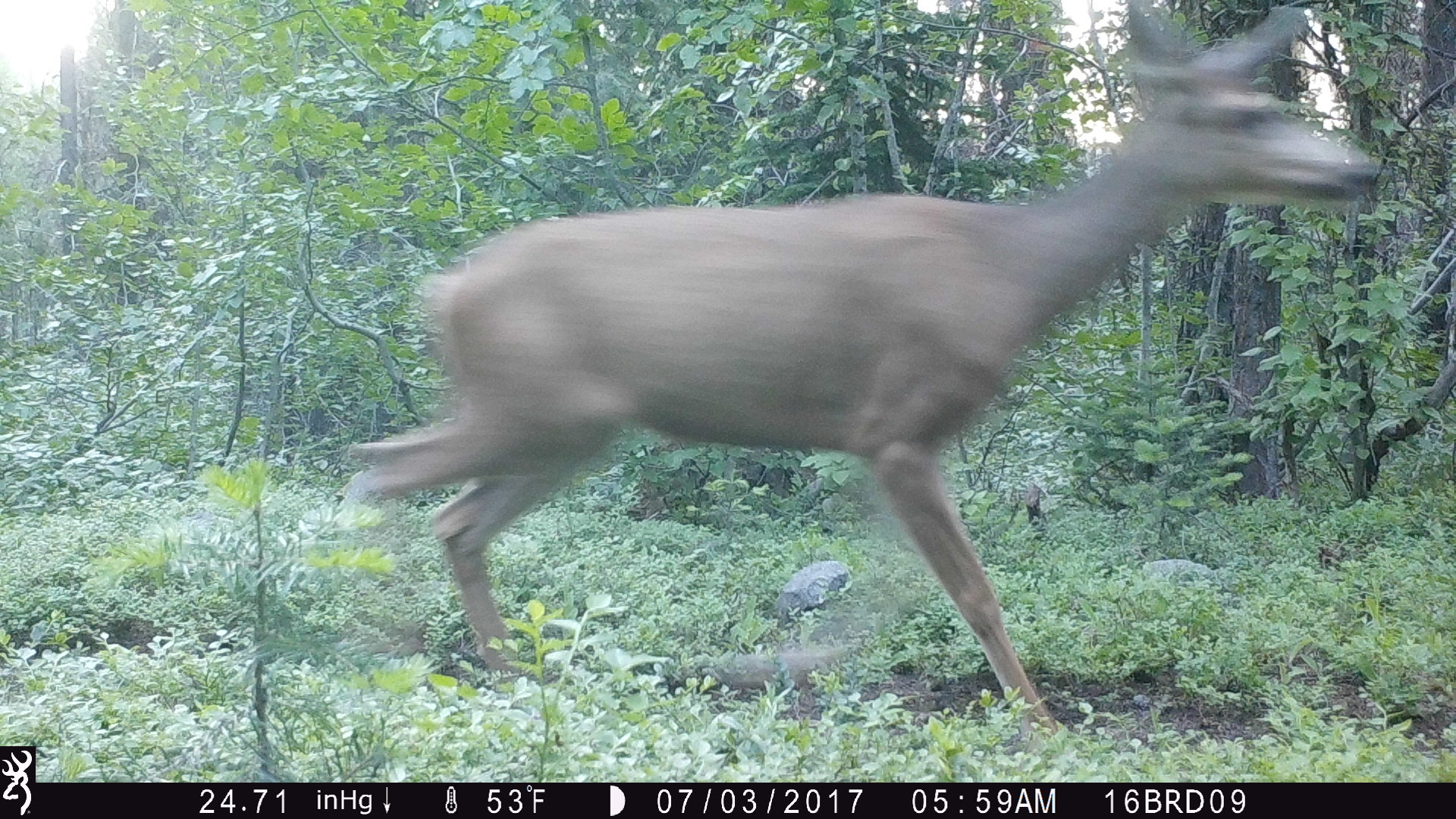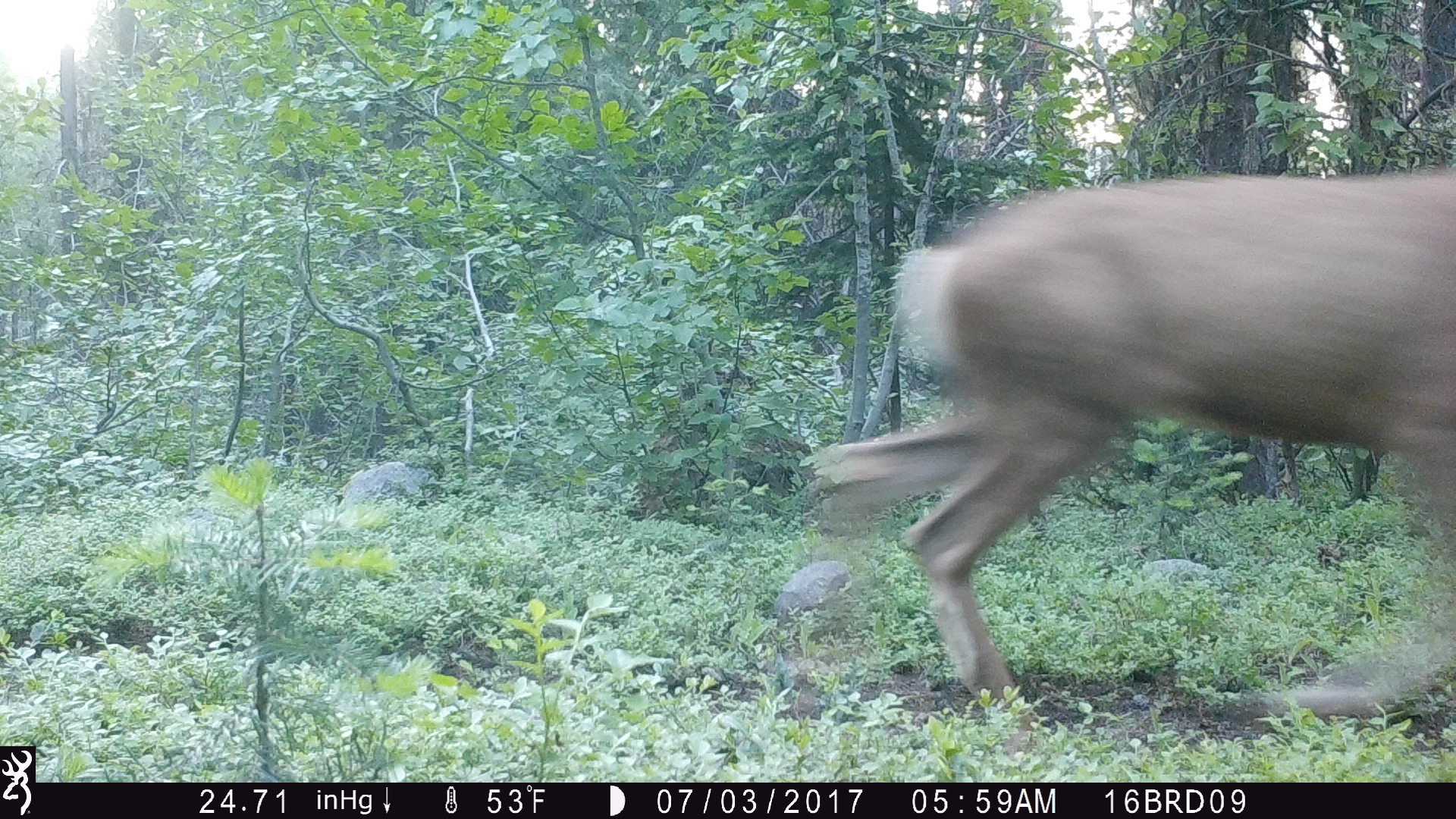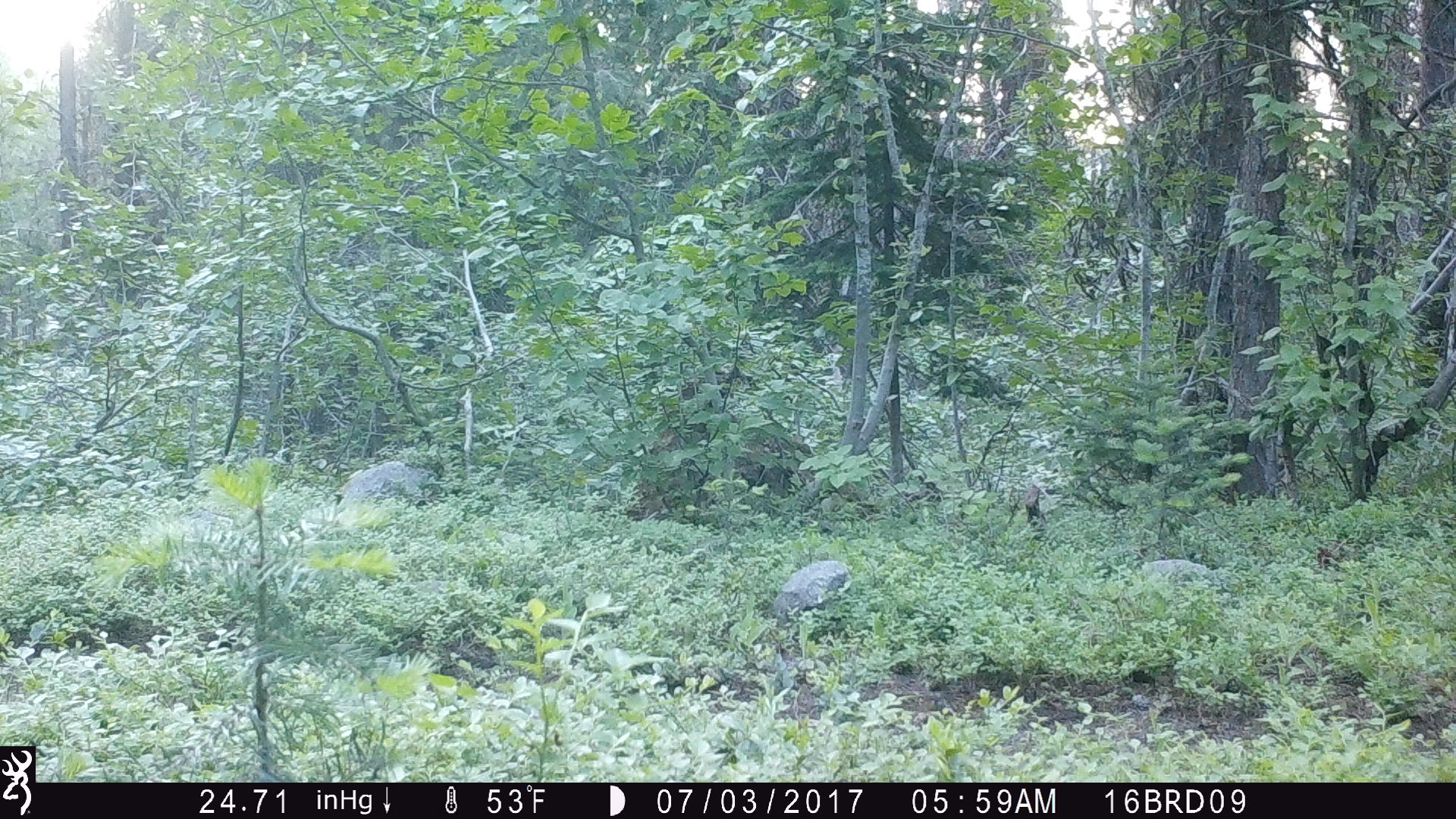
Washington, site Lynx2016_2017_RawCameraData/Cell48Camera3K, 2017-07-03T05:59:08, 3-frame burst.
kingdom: Animalia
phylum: Chordata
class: Mammalia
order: Artiodactyla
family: Cervidae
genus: Odocoileus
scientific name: Odocoileus hemionus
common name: mule deer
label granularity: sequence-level